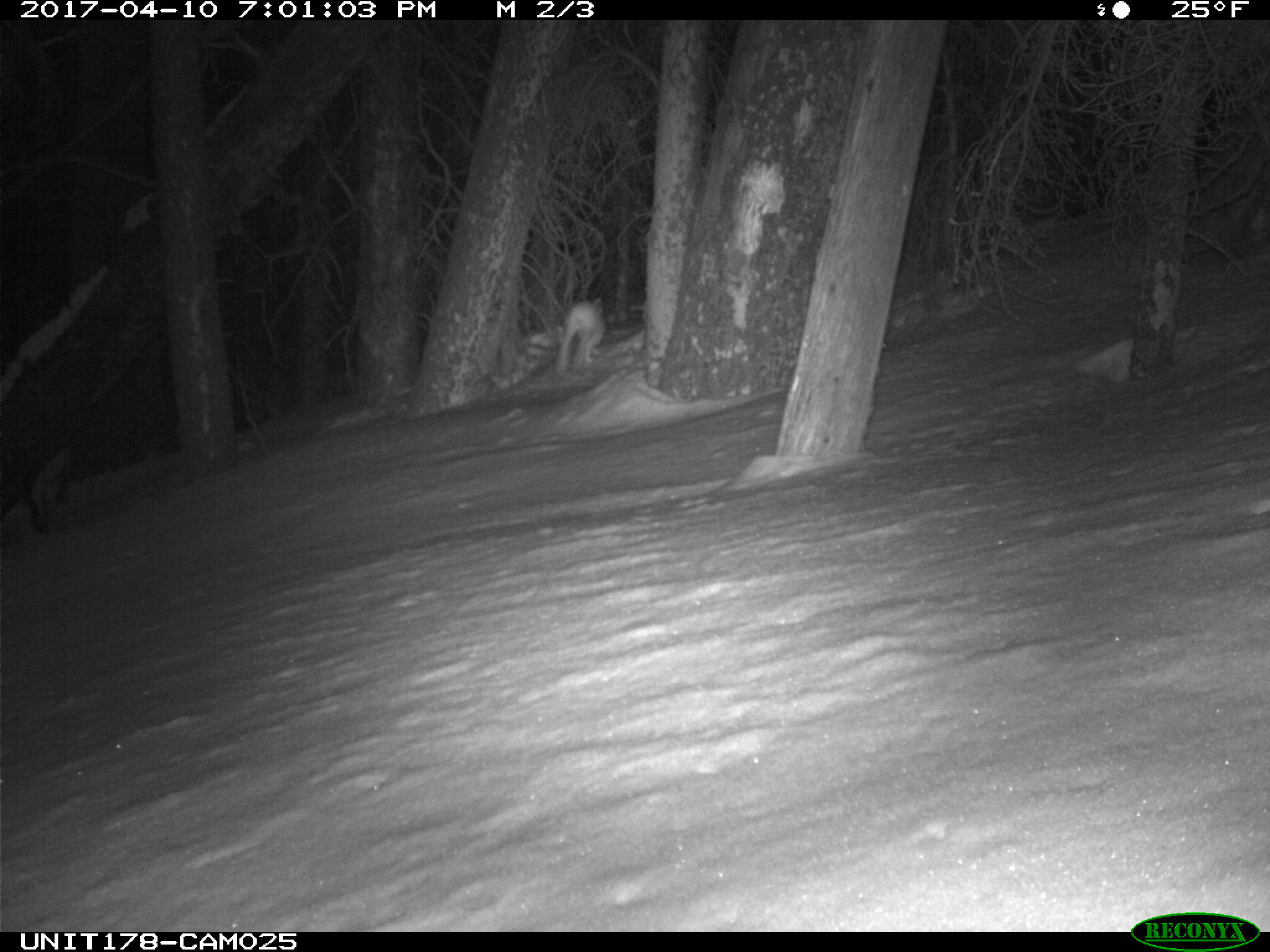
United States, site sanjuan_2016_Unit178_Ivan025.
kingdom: Animalia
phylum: Chordata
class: Mammalia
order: Lagomorpha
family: Leporidae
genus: Lepus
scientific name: Lepus americanus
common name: snowshoe hare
Lepus americanus (snowshoe hare).